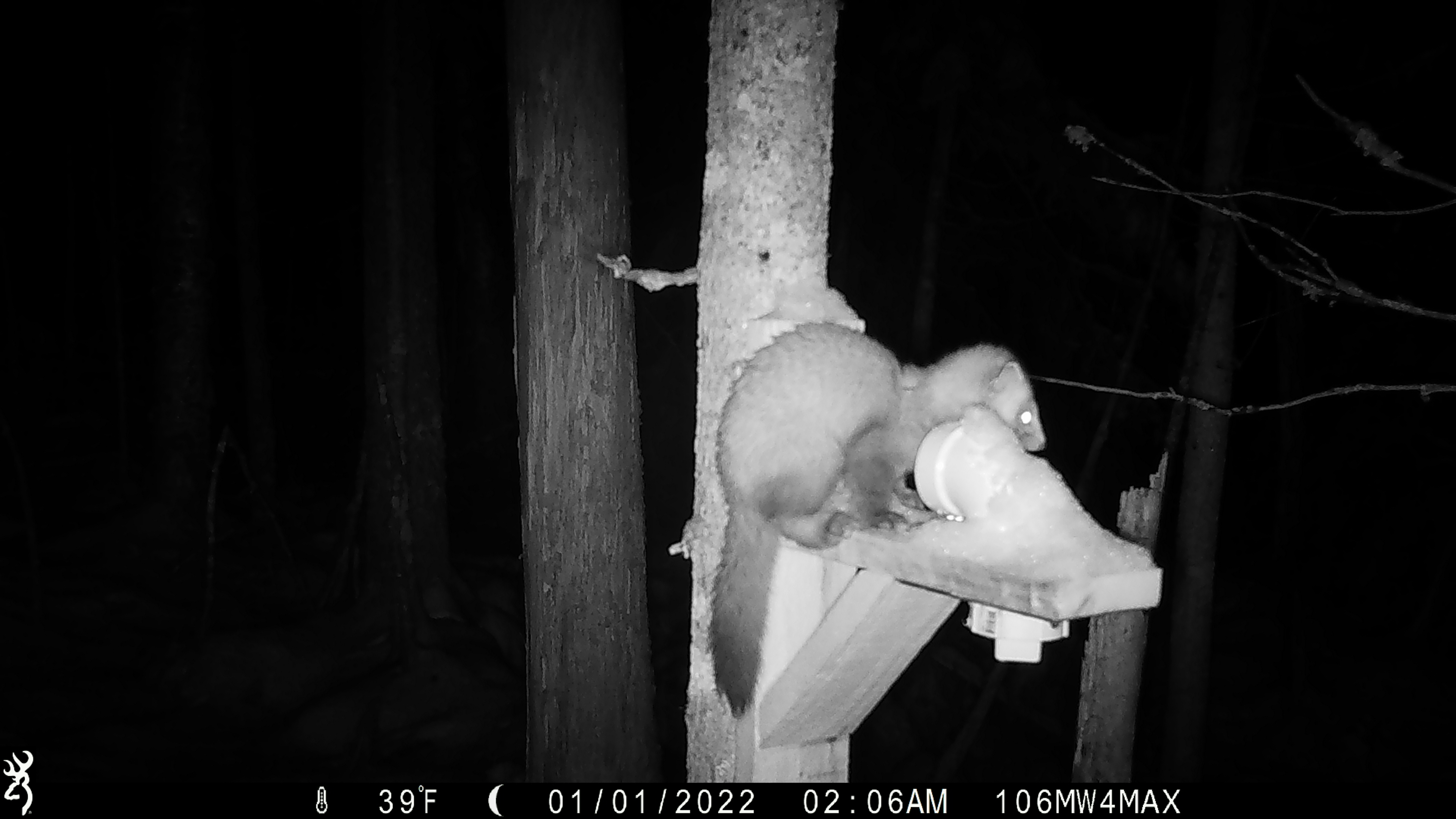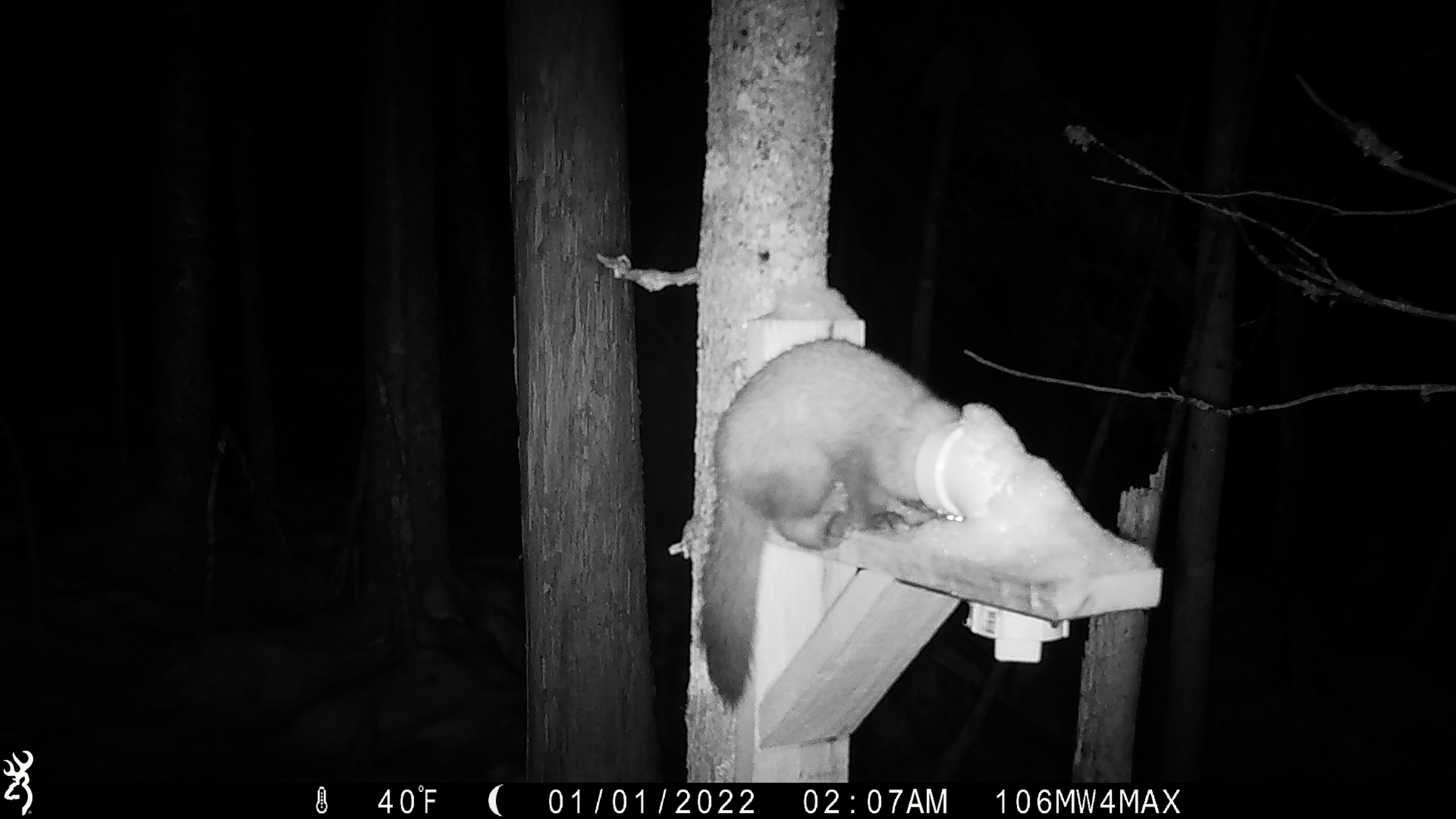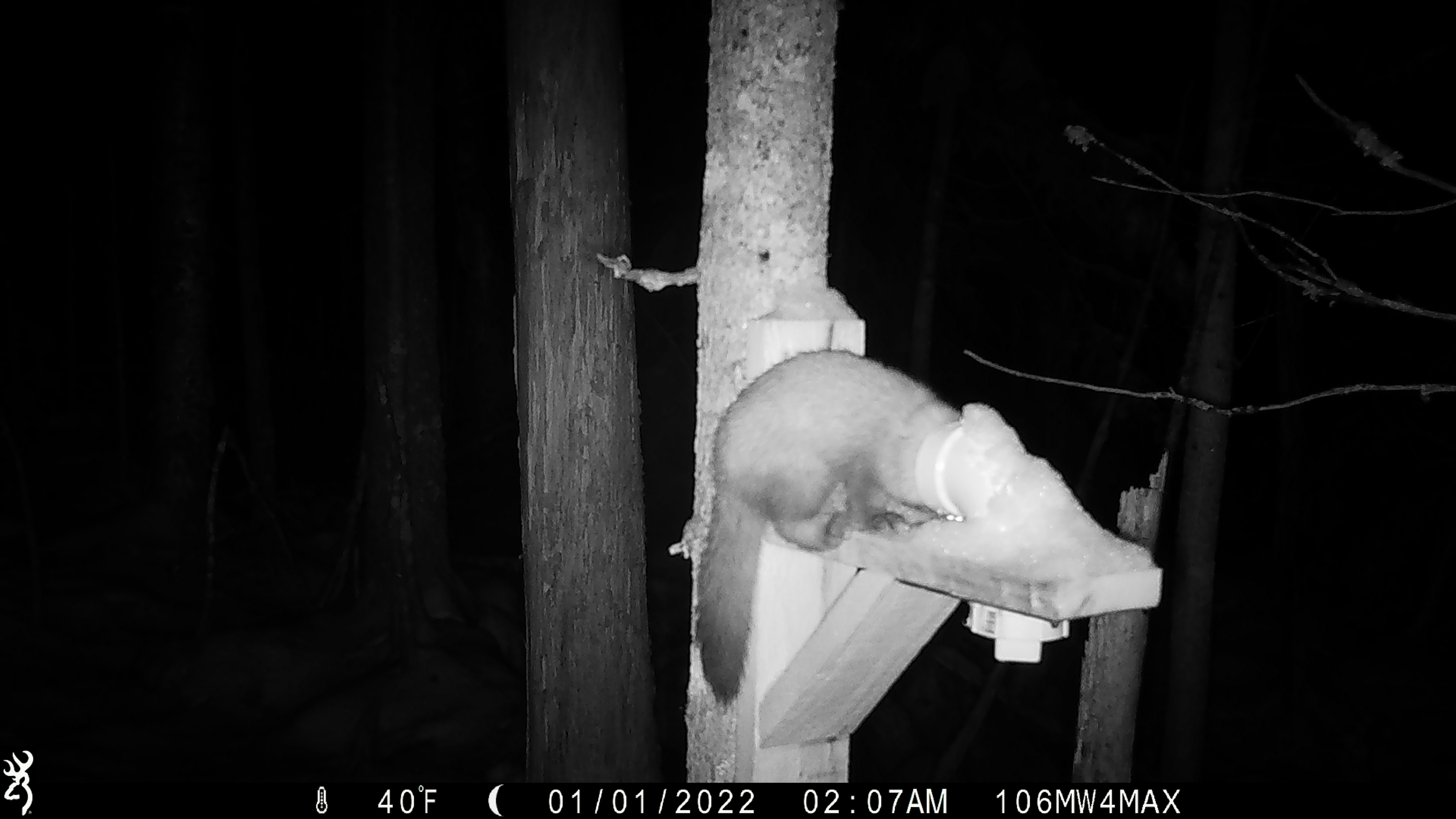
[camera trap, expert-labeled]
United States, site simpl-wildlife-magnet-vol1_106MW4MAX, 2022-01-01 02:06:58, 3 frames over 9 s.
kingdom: Animalia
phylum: Chordata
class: Mammalia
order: Carnivora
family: Mustelidae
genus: Martes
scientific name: Martes americana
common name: american marten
American marten (Martes americana).